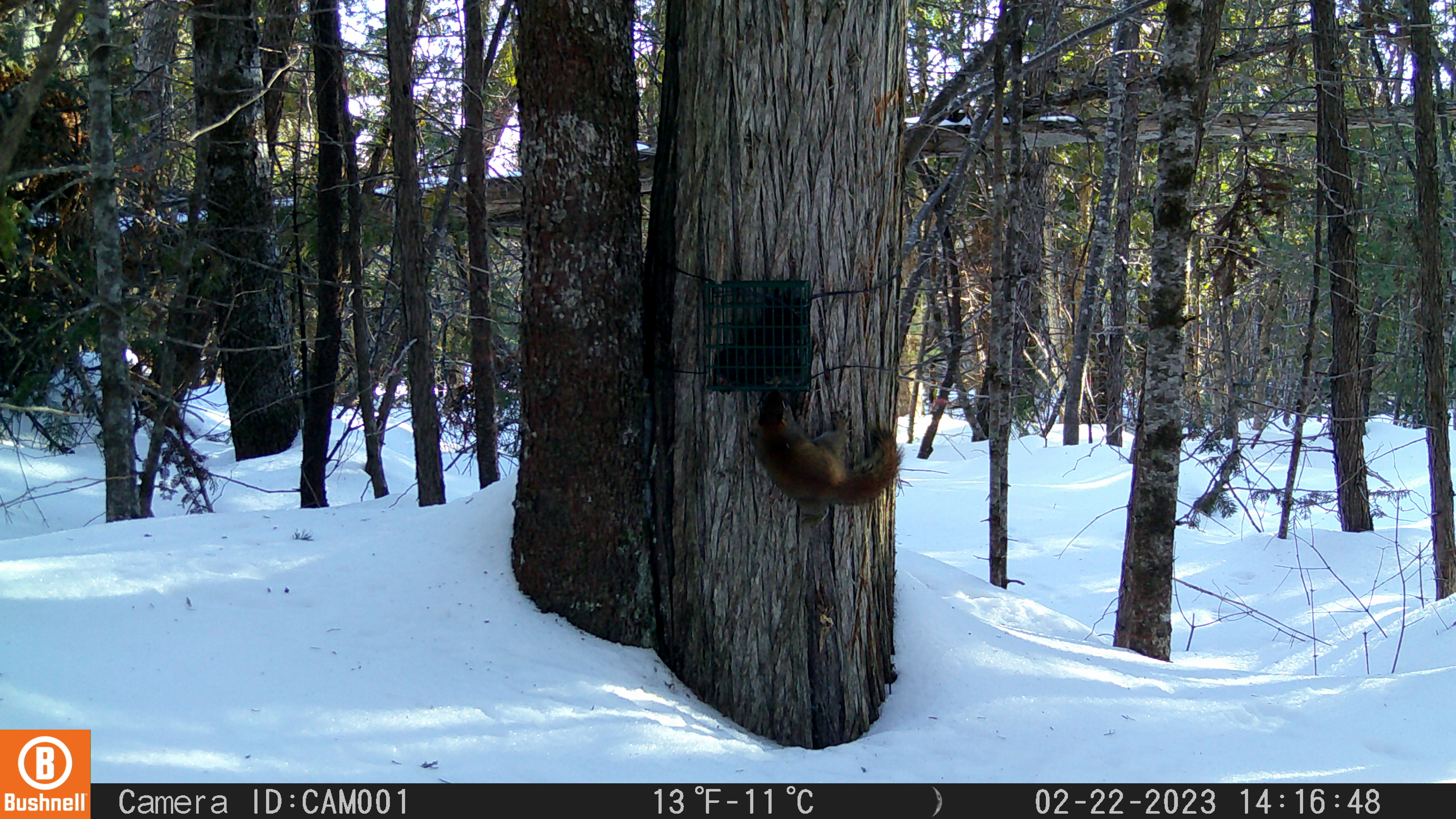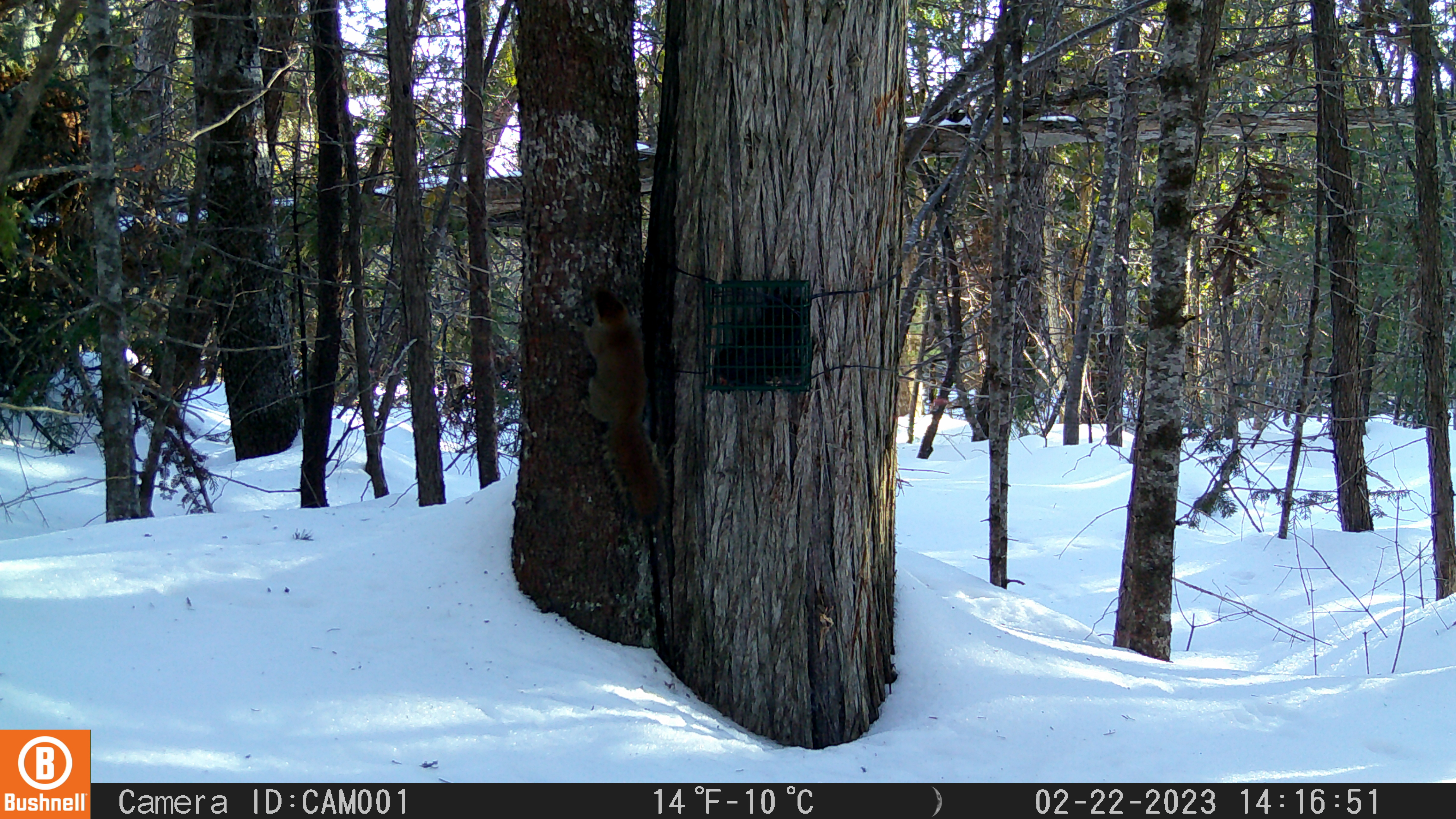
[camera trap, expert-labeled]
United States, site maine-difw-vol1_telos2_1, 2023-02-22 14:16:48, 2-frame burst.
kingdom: Animalia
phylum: Chordata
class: Mammalia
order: Rodentia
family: Sciuridae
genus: Tamiasciurus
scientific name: Tamiasciurus hudsonicus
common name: red squirrel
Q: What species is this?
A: Red squirrel (Tamiasciurus hudsonicus).